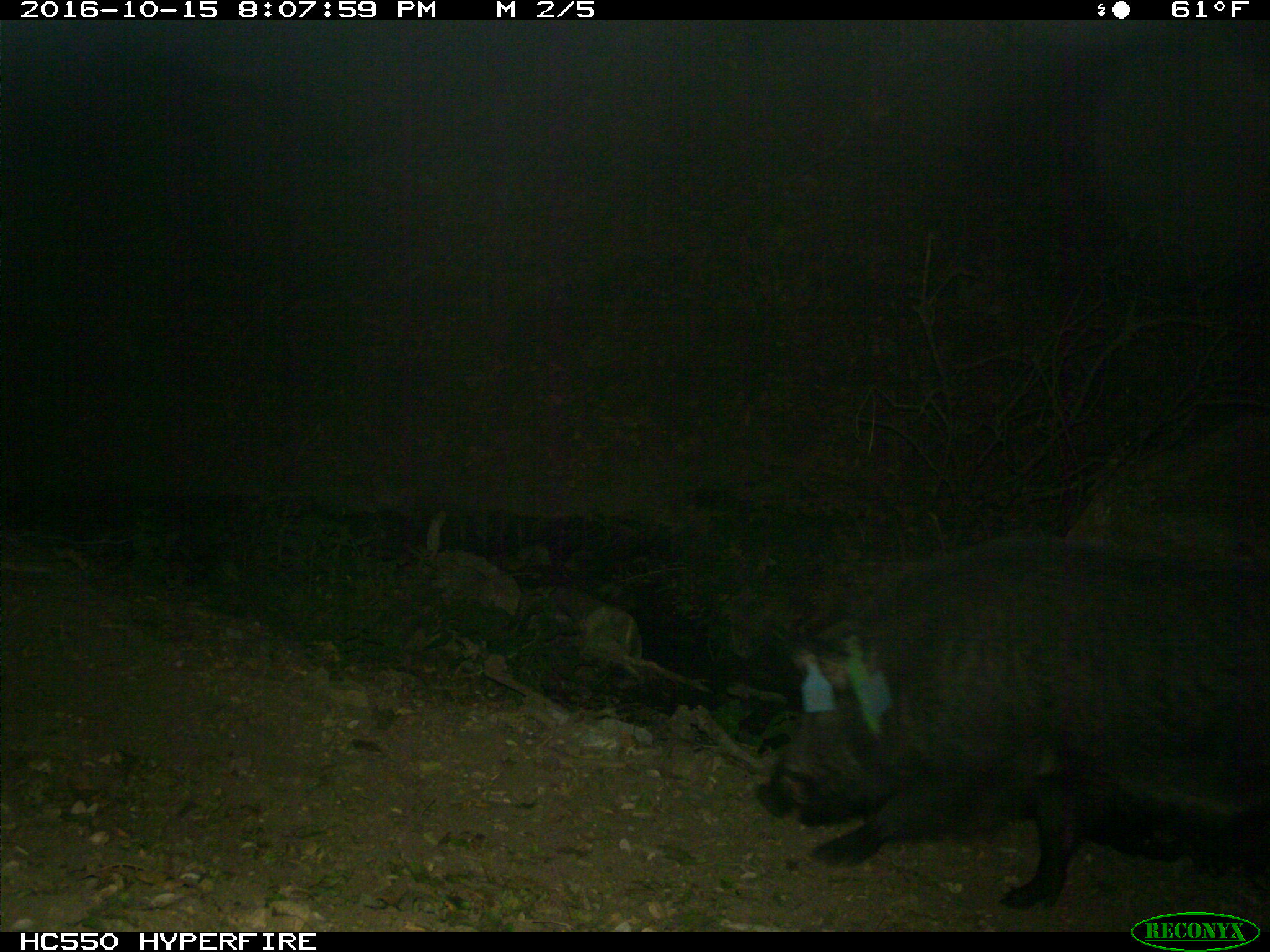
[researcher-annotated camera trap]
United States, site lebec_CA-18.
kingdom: Animalia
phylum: Chordata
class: Mammalia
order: Artiodactyla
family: Suidae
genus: Sus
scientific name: Sus scrofa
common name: wild boar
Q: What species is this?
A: Sus scrofa (wild boar).